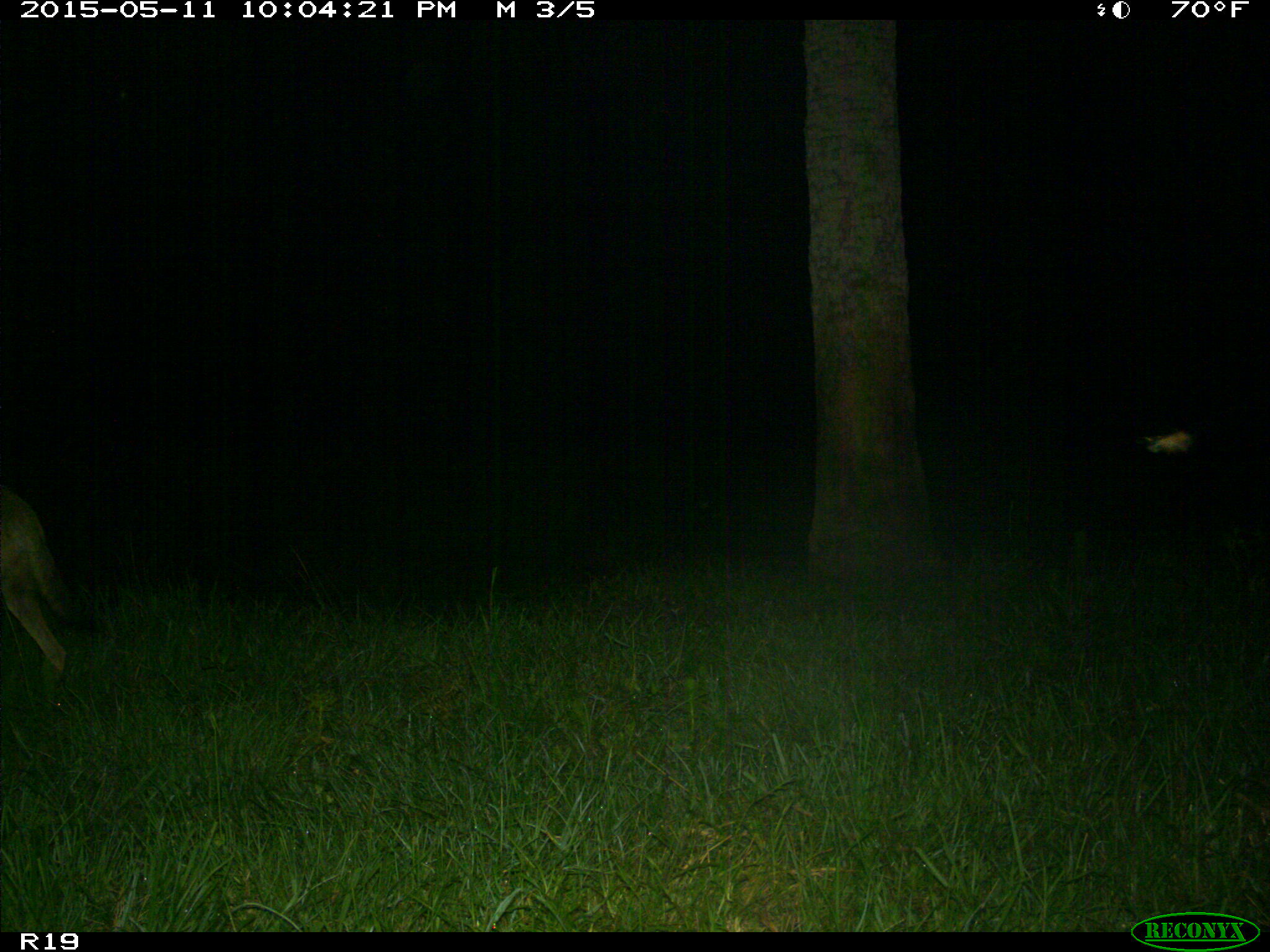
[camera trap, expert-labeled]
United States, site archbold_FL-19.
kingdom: Animalia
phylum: Chordata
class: Mammalia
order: Carnivora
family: Canidae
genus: Canis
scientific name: Canis latrans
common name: coyote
Canis latrans (coyote).